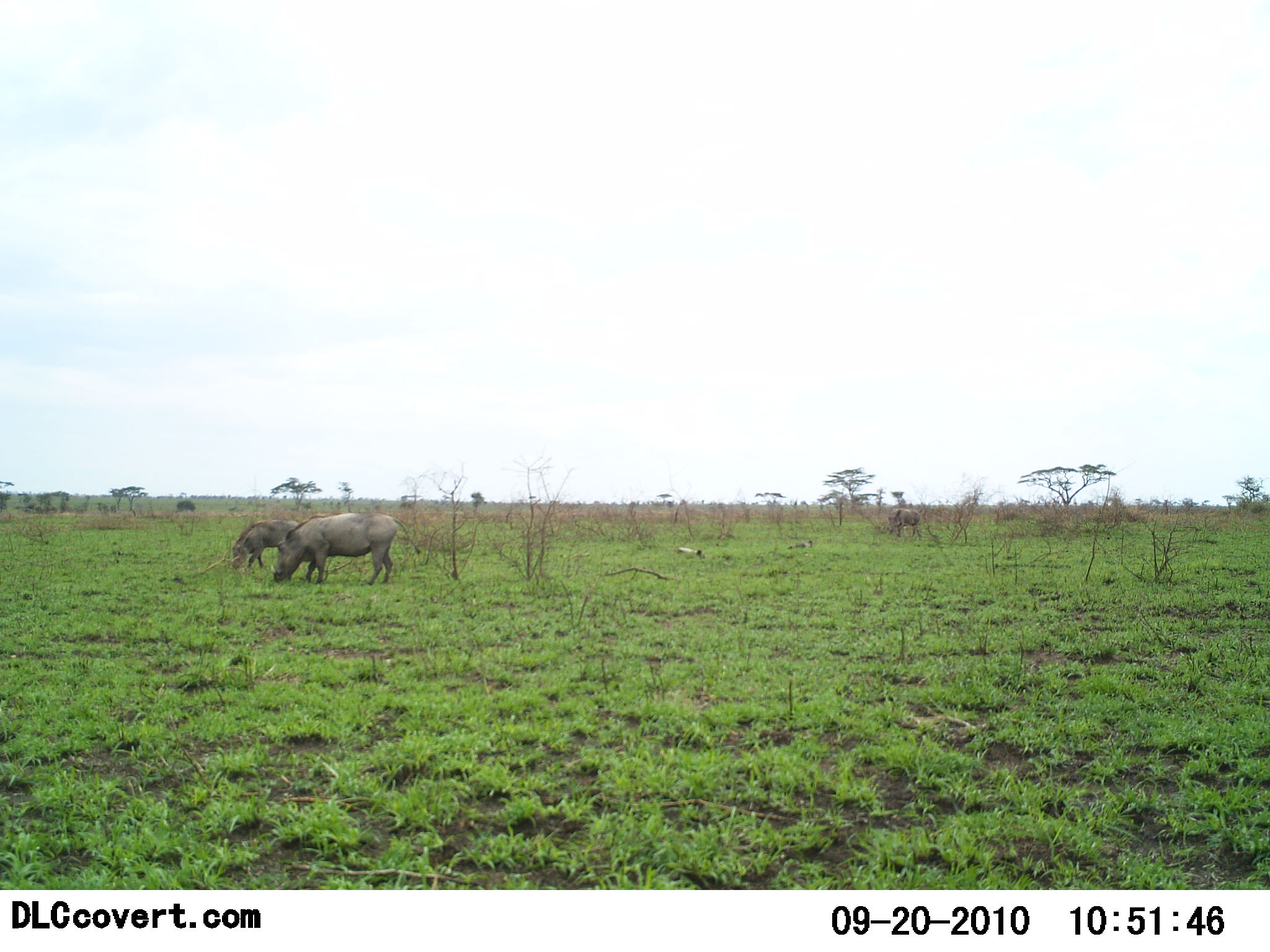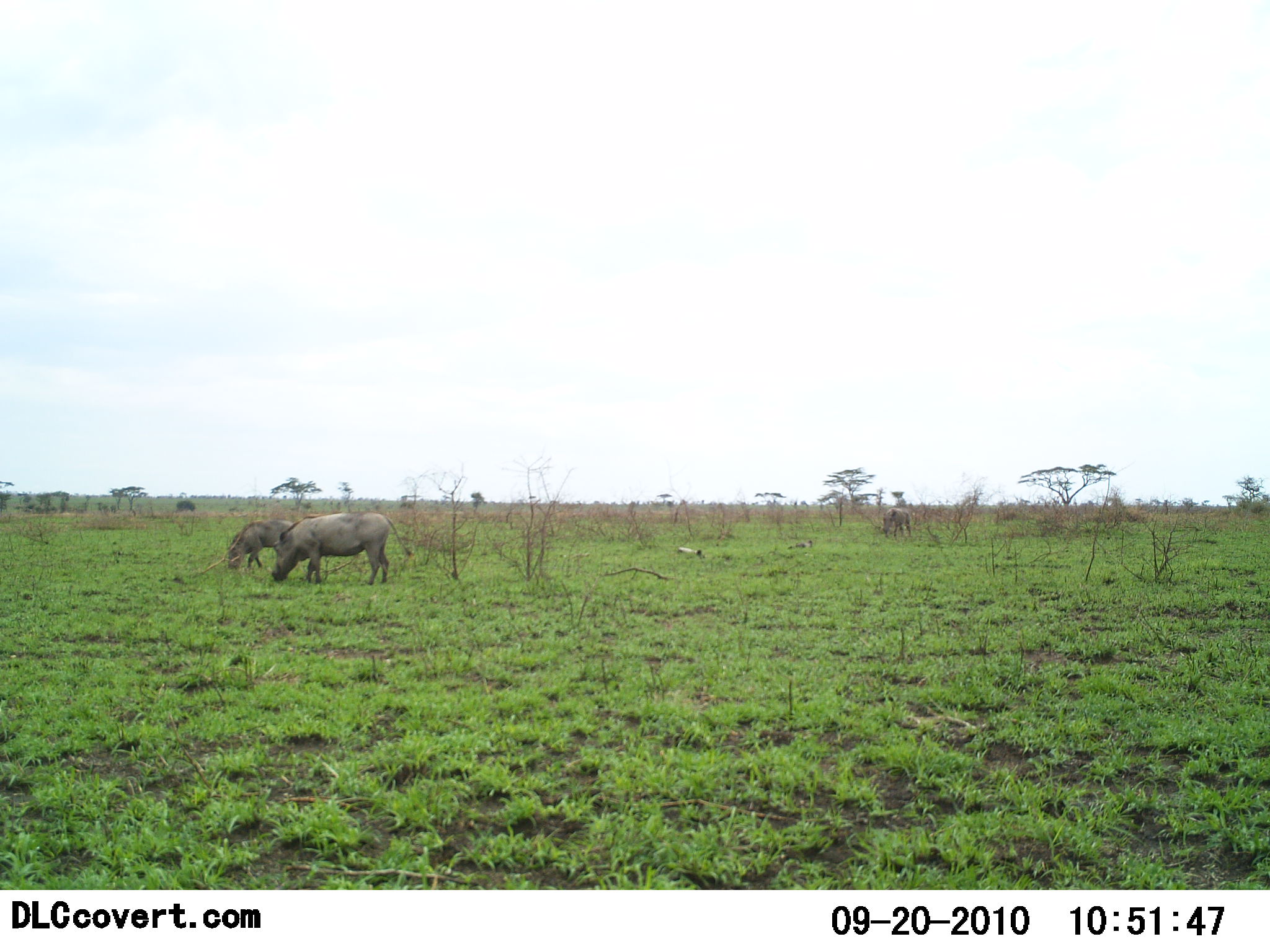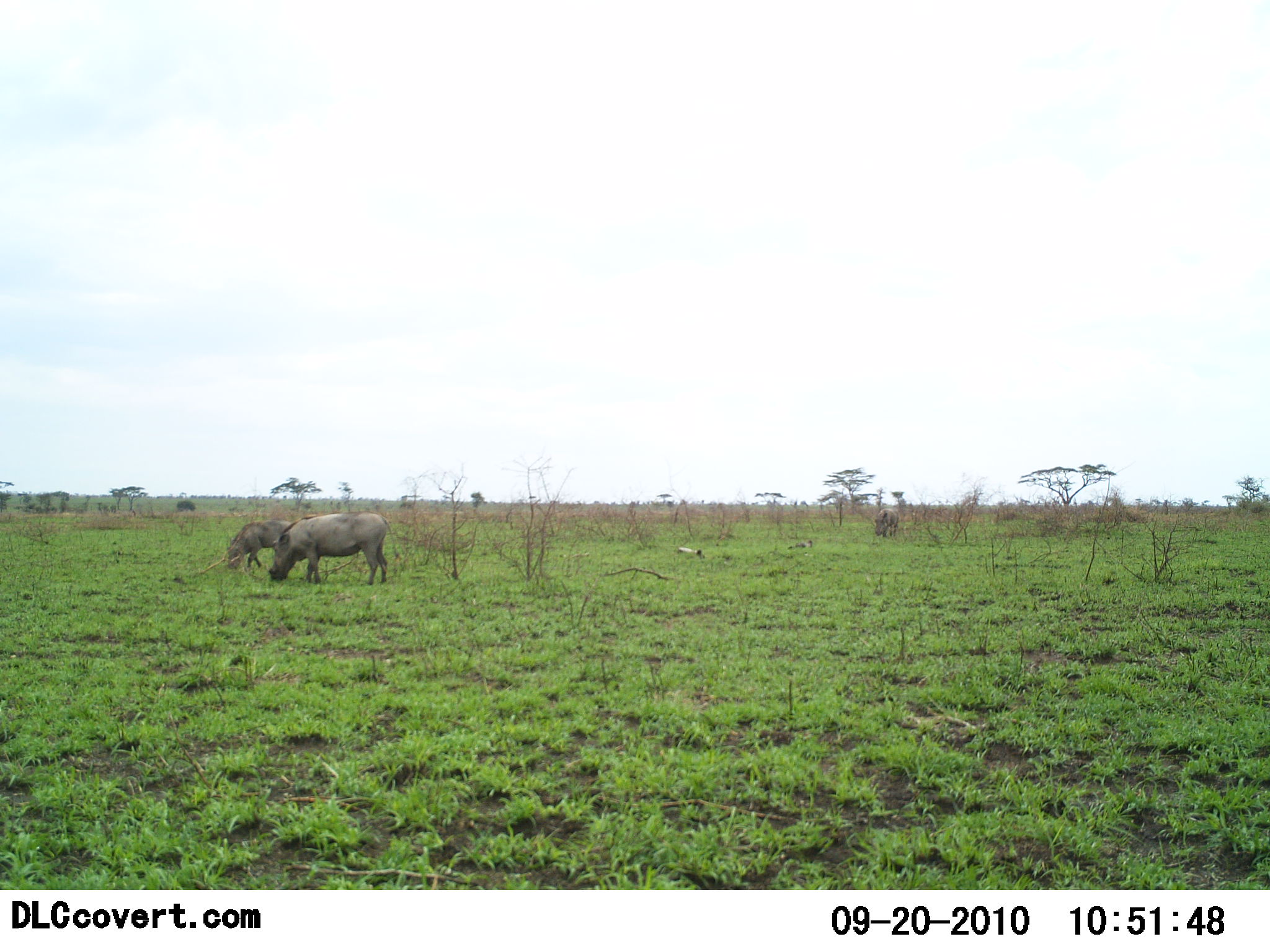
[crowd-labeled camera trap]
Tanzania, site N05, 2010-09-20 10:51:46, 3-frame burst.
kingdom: Animalia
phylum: Chordata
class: Mammalia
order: Artiodactyla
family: Suidae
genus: Phacochoerus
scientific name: Phacochoerus africanus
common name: warthog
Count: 3.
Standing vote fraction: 33%.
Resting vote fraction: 0%.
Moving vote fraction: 42%.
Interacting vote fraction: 0%.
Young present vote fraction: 0%.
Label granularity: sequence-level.